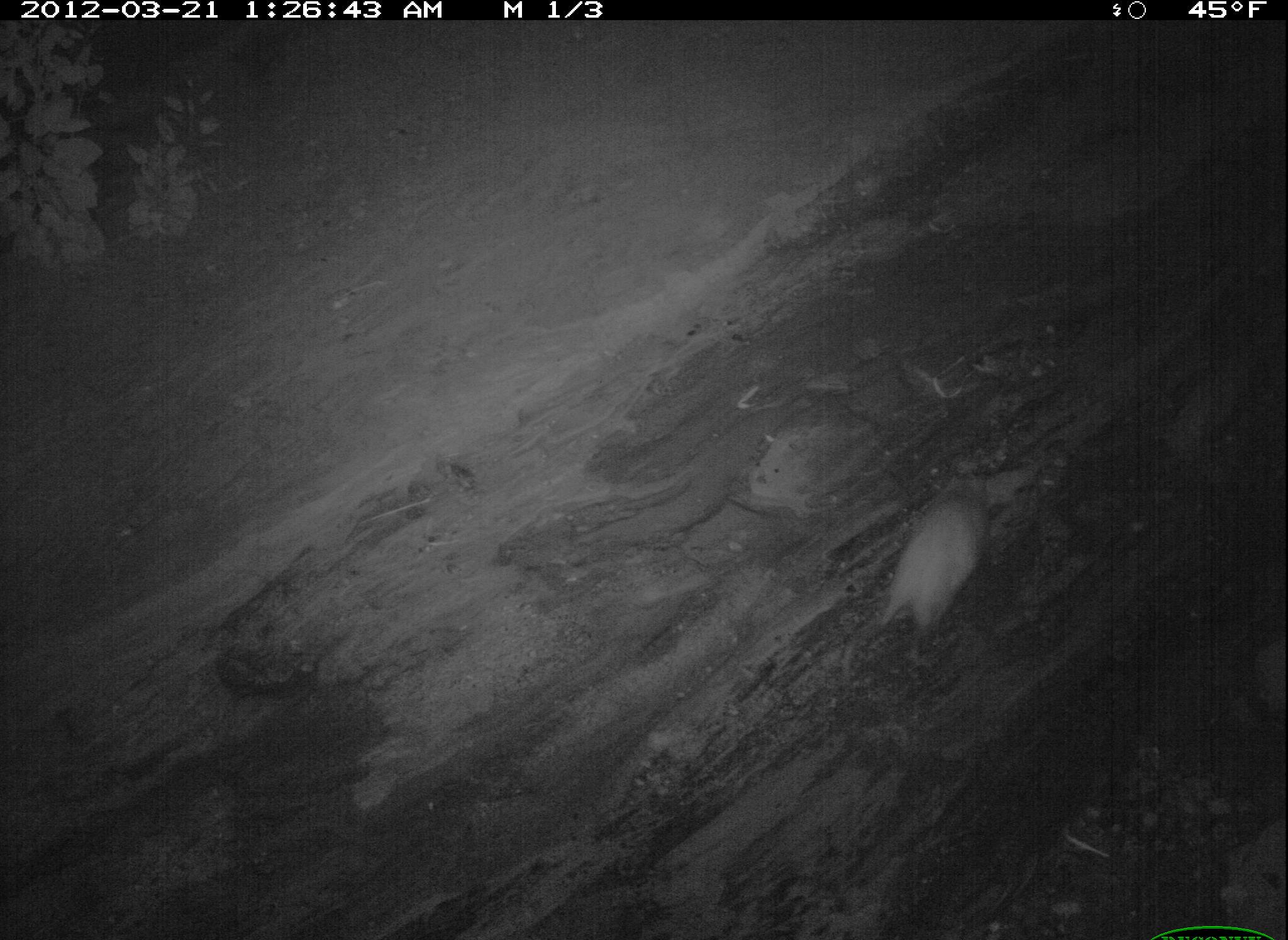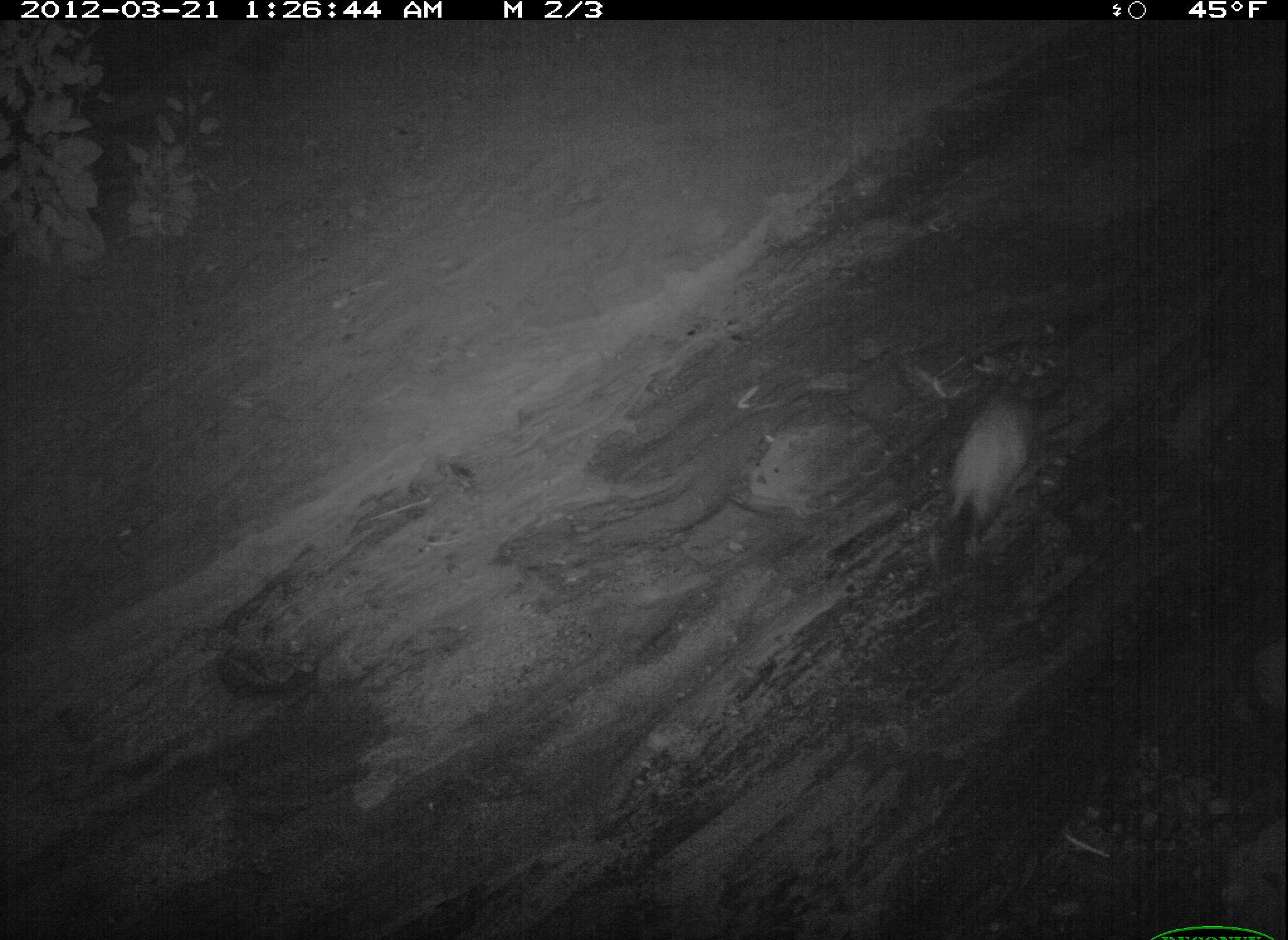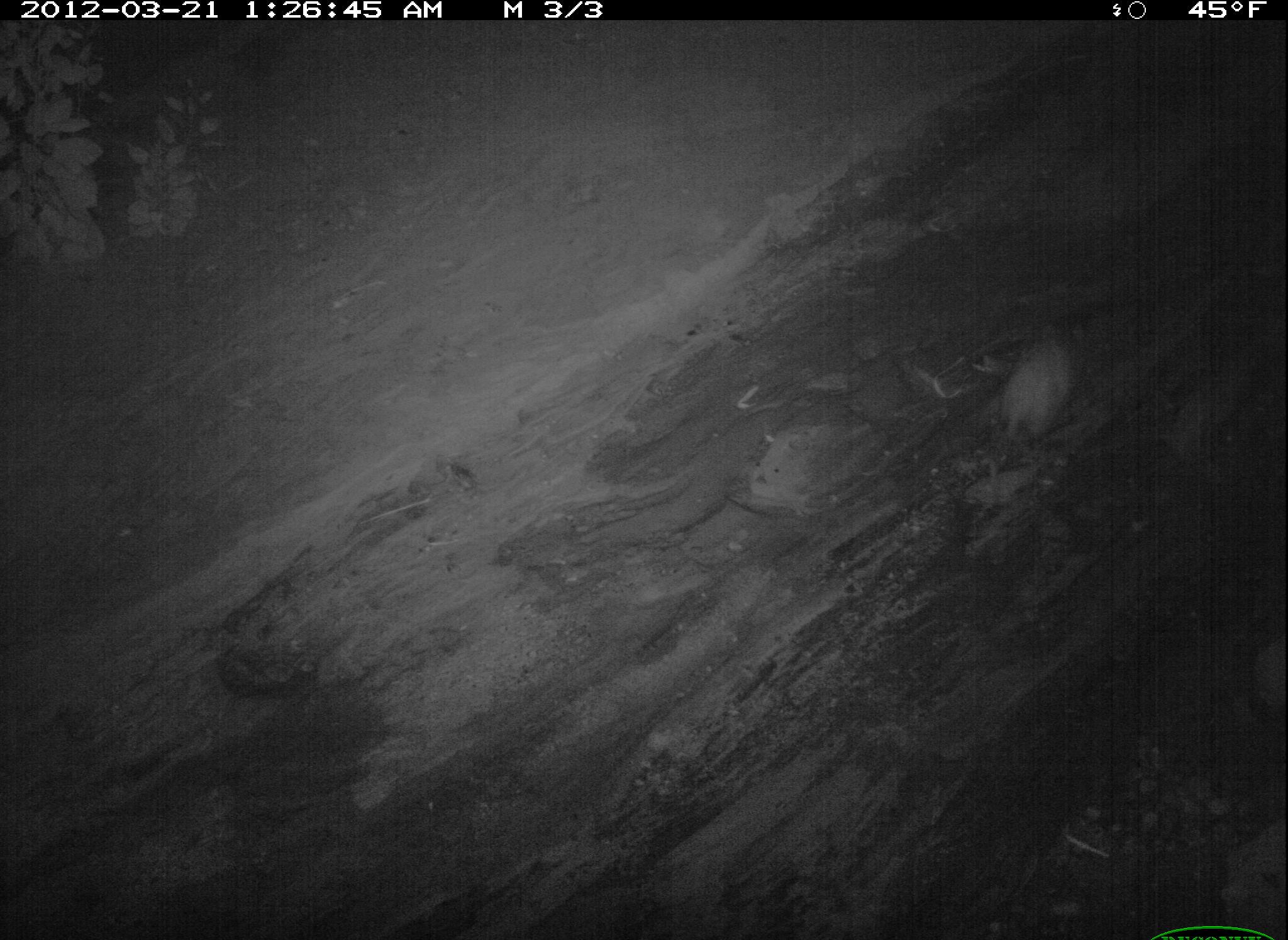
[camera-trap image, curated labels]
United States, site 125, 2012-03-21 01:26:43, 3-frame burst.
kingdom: Animalia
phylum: Chordata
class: Mammalia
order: Didelphimorphia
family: Didelphidae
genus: Didelphis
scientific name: Didelphis virginiana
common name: virginia opossum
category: opossum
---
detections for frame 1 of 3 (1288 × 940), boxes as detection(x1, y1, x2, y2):
opossum: detection(834, 465, 1003, 693)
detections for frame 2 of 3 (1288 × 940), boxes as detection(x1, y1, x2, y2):
opossum: detection(929, 384, 1051, 550)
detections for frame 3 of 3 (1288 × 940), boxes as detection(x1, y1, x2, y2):
opossum: detection(983, 319, 1086, 483)